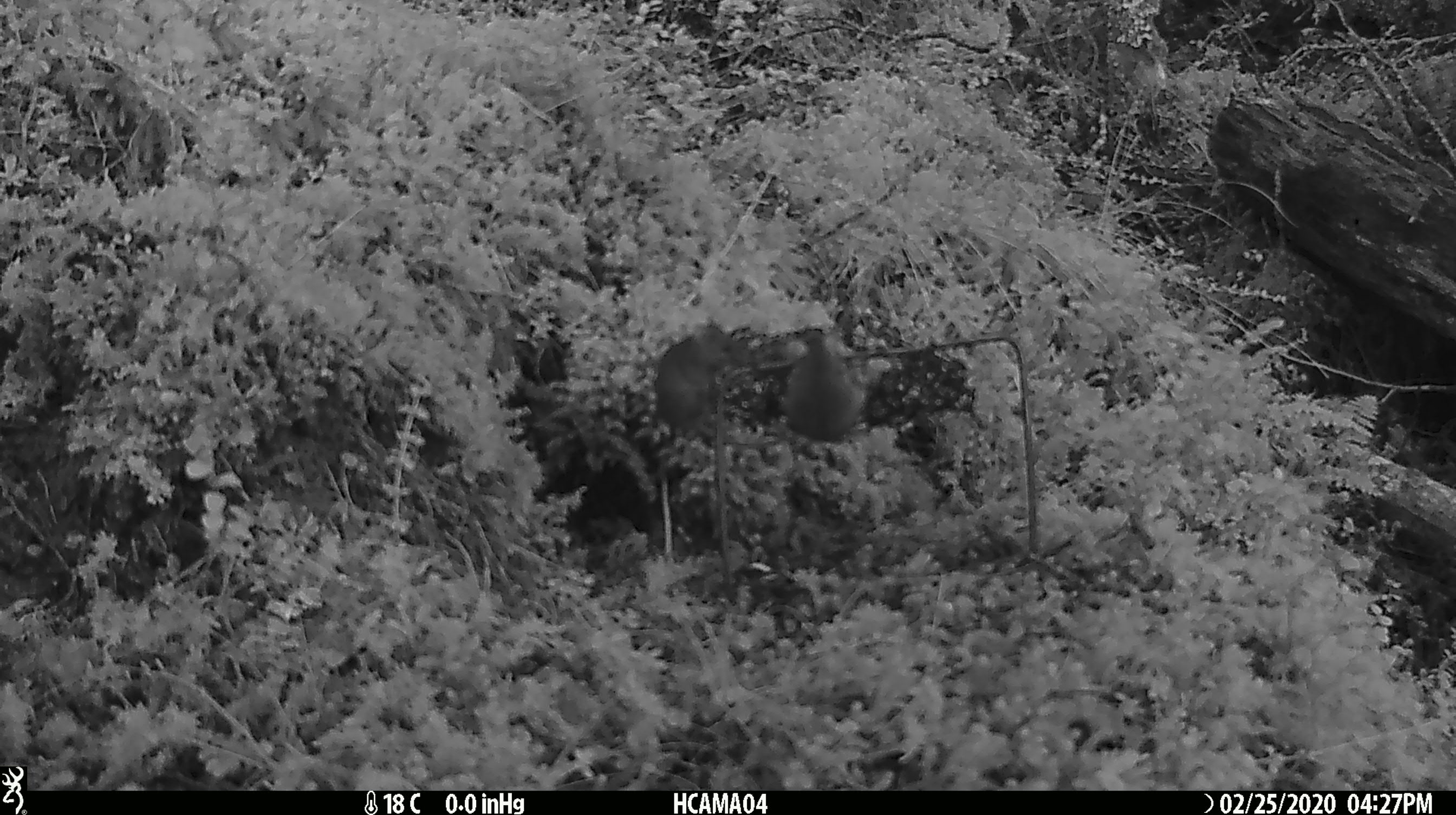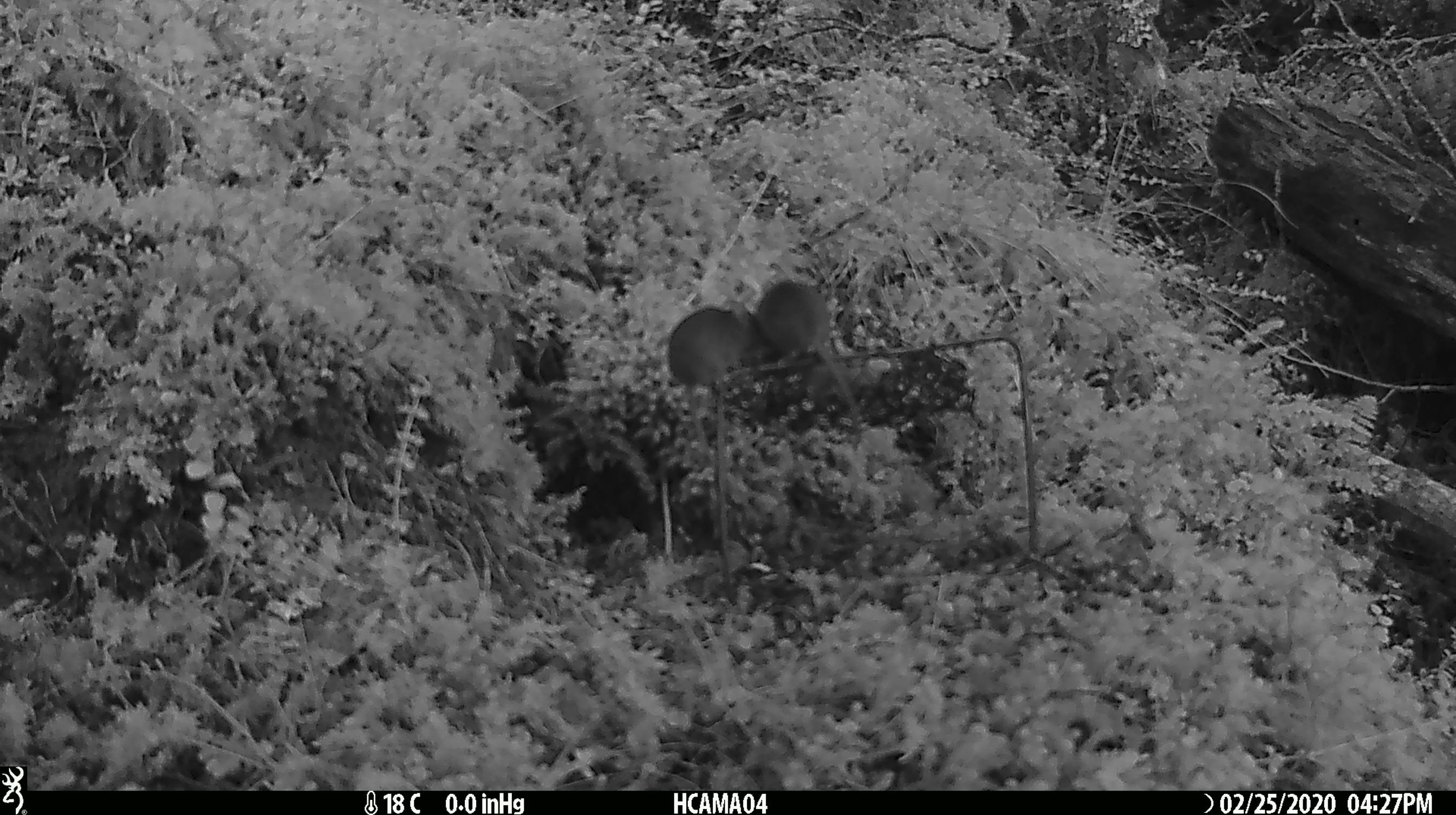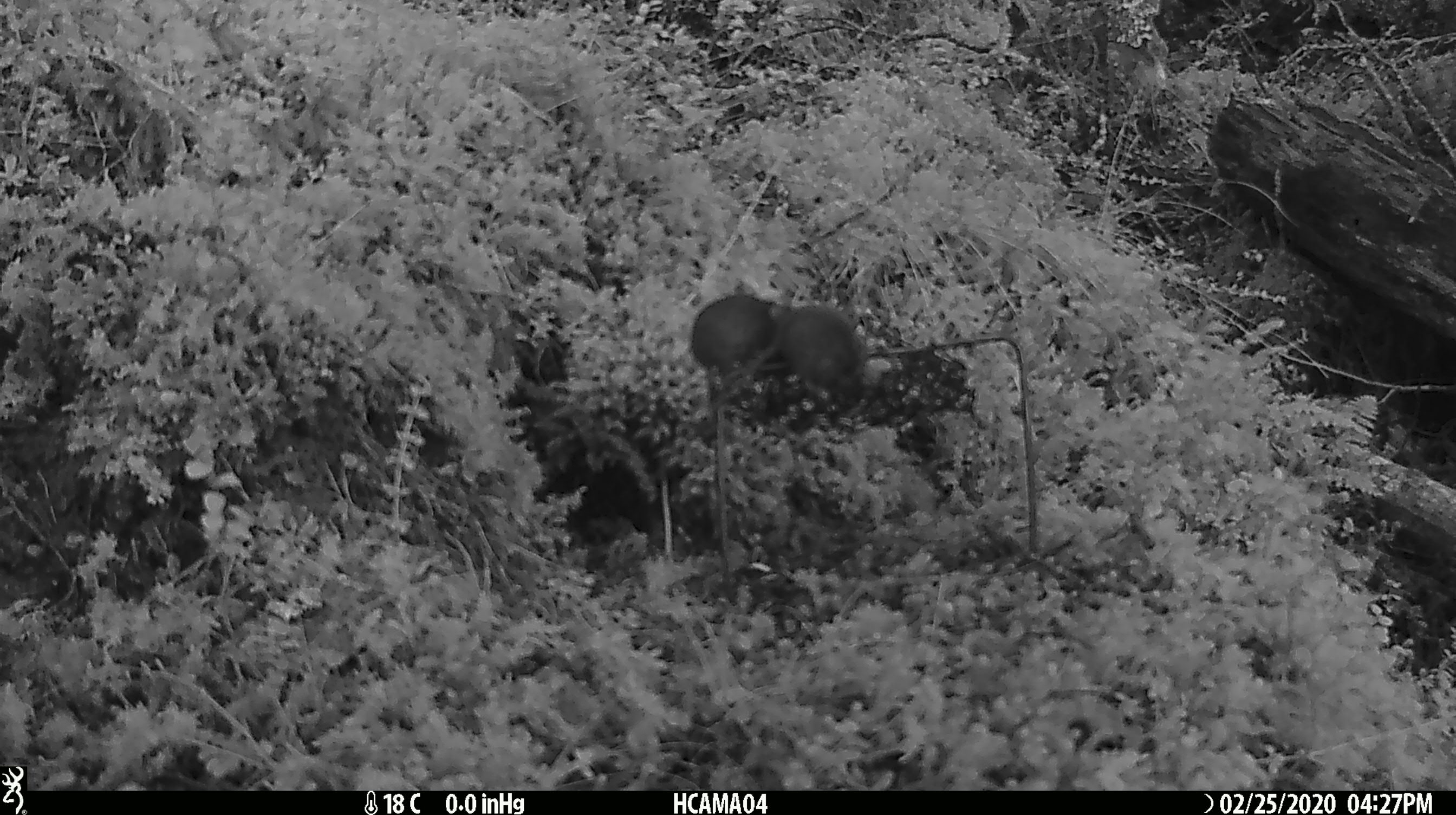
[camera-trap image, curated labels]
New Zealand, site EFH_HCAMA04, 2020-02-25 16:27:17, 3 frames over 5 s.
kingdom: Animalia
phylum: Chordata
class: Mammalia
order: Rodentia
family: Muridae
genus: Mus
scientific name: Mus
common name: mouse